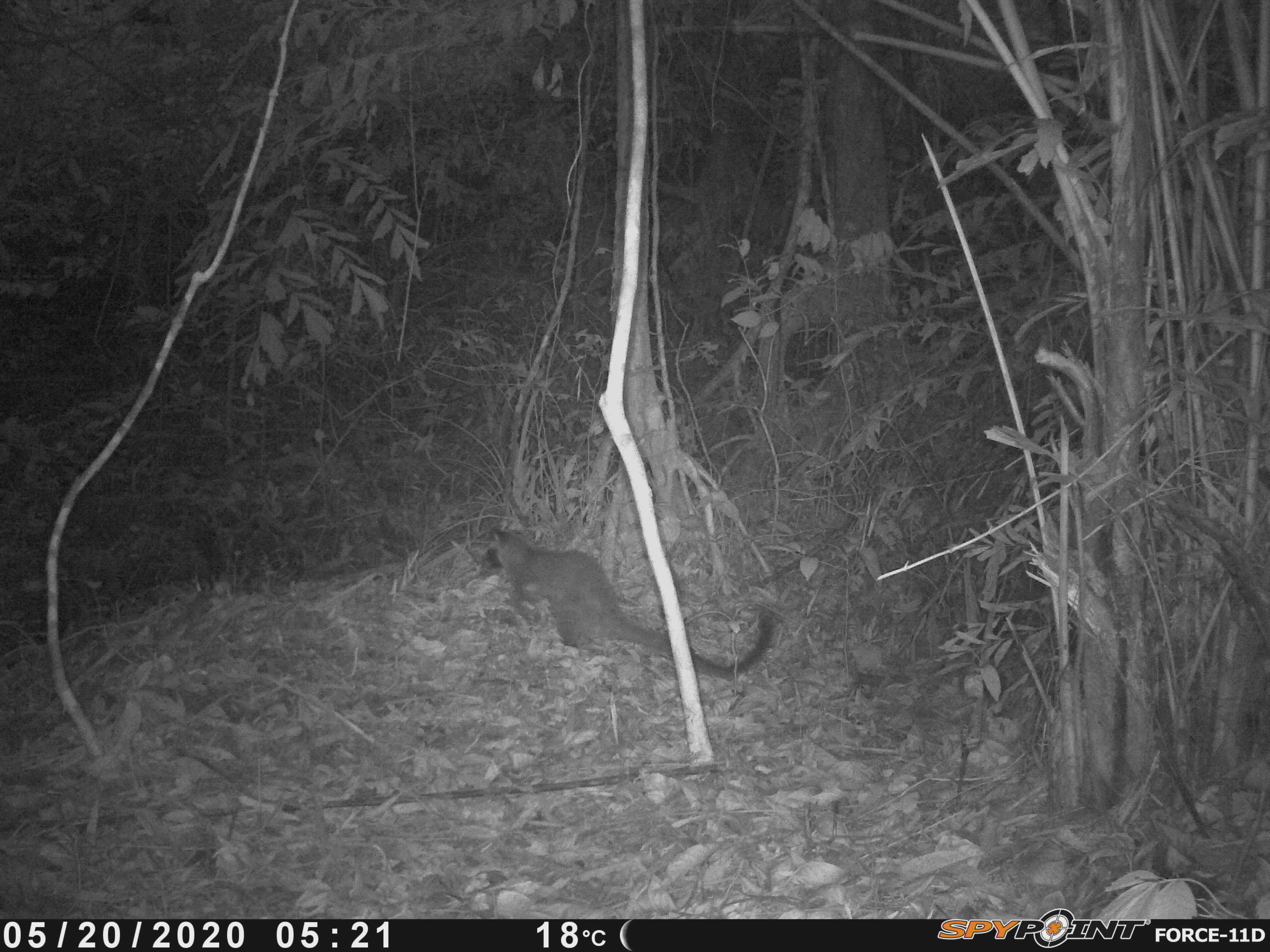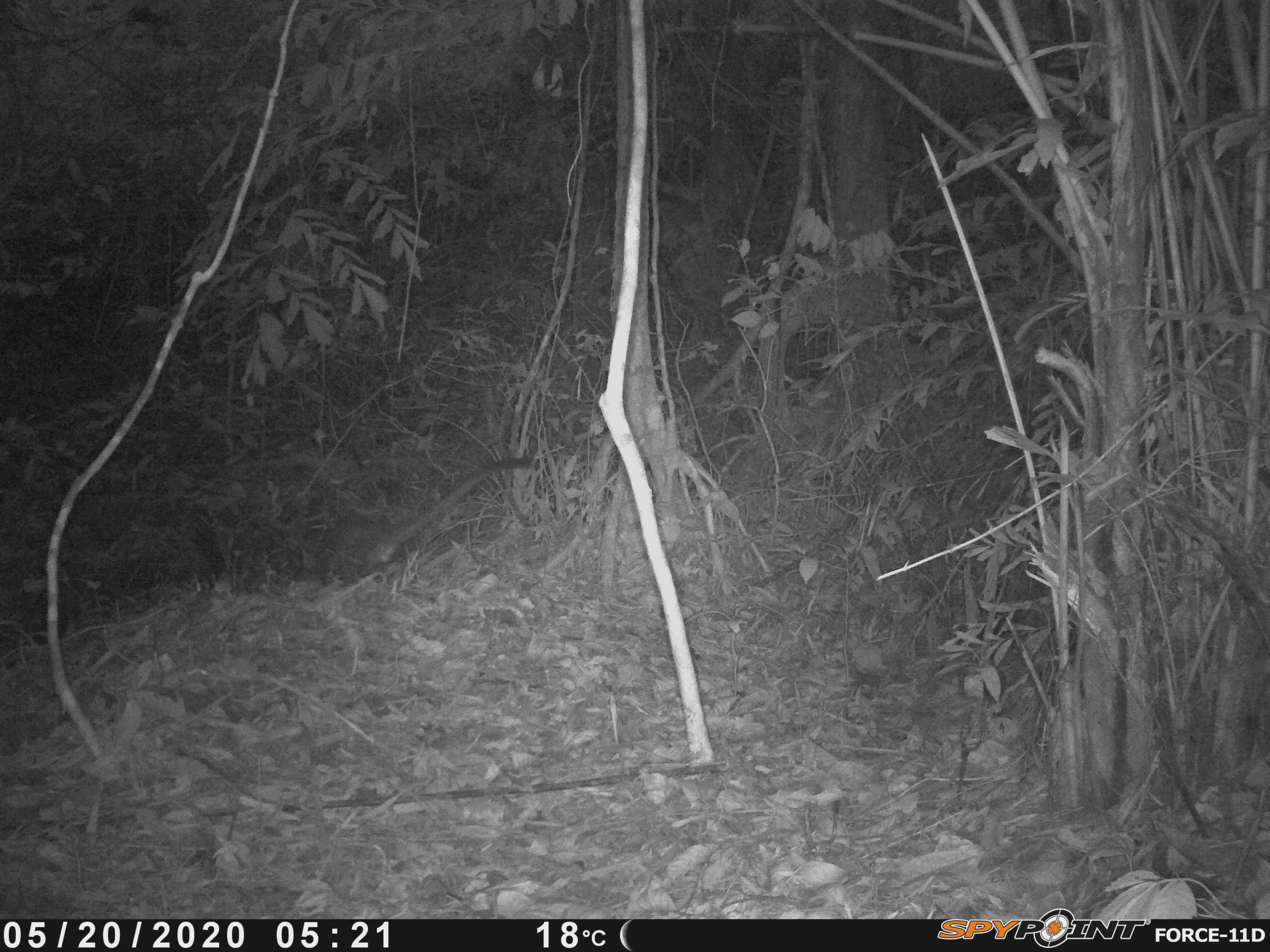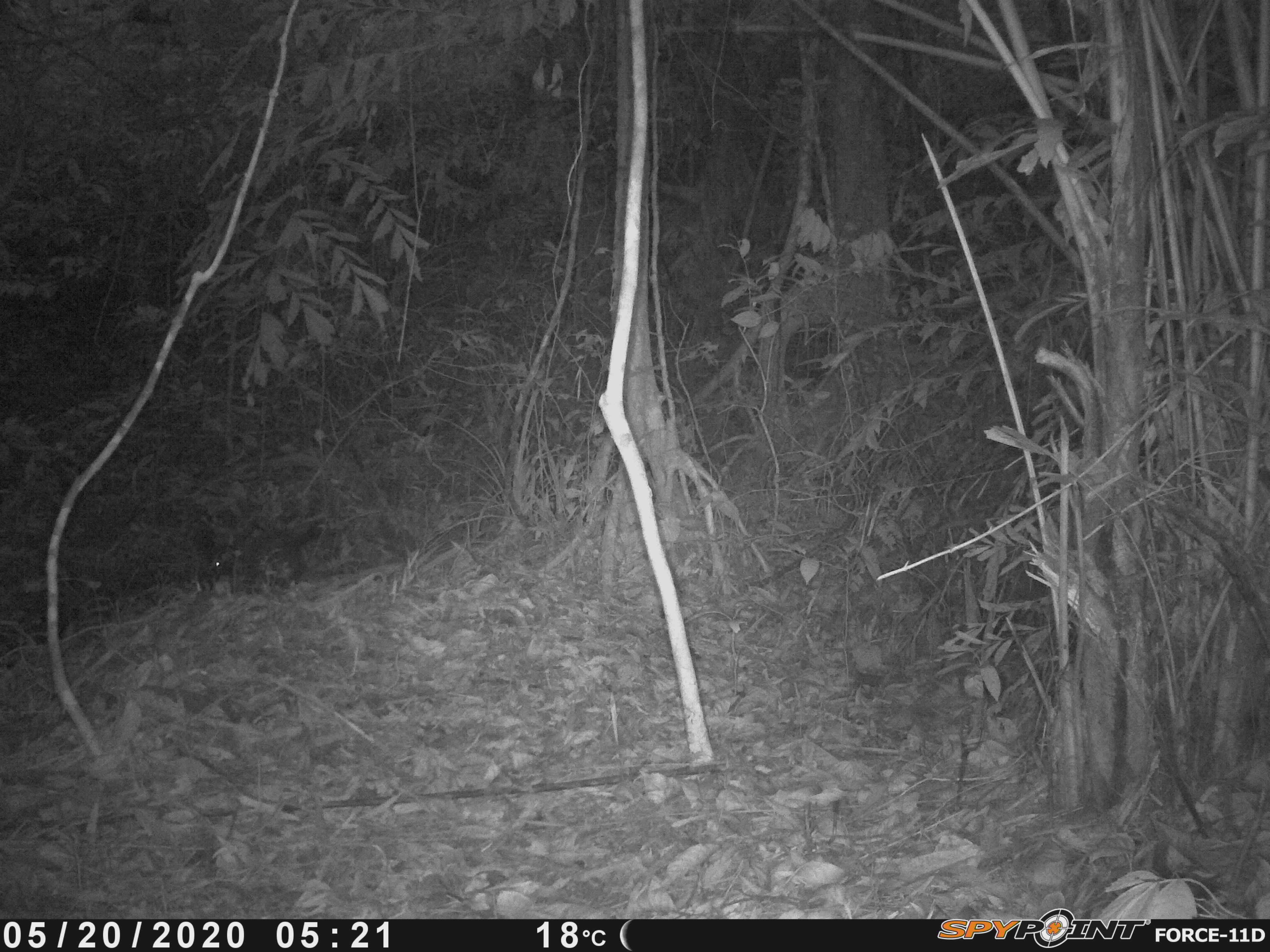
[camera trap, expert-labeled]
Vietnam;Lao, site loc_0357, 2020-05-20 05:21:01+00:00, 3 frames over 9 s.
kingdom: Animalia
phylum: Chordata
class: Mammalia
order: Carnivora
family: Viverridae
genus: Paguma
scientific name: Paguma larvata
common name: masked palm civet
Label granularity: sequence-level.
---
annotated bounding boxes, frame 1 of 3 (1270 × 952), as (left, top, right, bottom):
masked palm civet: (479, 526, 774, 680)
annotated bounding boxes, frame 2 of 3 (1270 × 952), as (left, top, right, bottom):
masked palm civet: (312, 457, 533, 586)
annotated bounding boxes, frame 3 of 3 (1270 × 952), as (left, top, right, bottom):
masked palm civet: (206, 521, 323, 590)